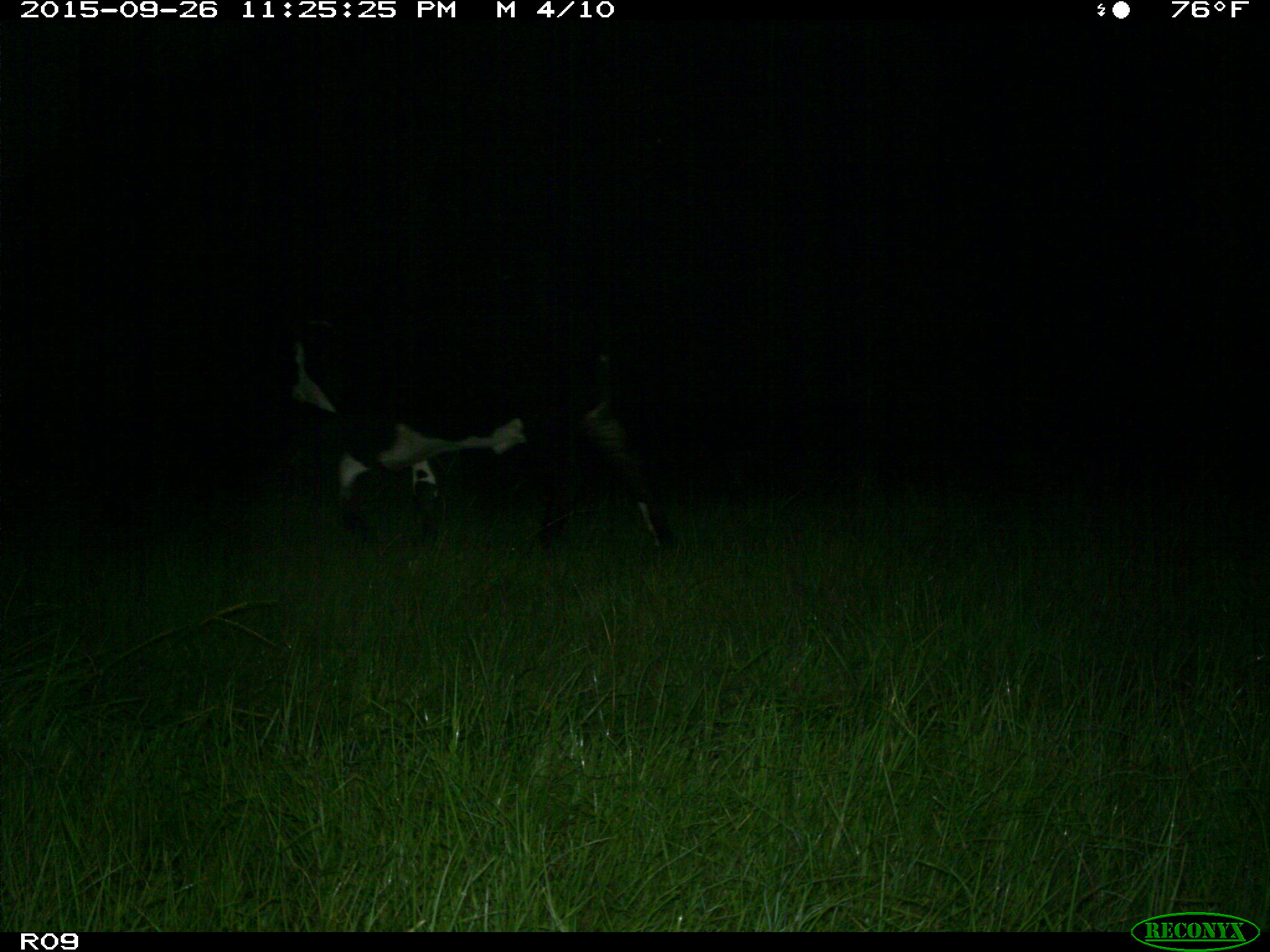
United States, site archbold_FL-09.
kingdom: Animalia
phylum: Chordata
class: Mammalia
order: Artiodactyla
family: Bovidae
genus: Bos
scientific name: Bos taurus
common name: domestic cow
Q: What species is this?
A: Bos taurus (domestic cow).